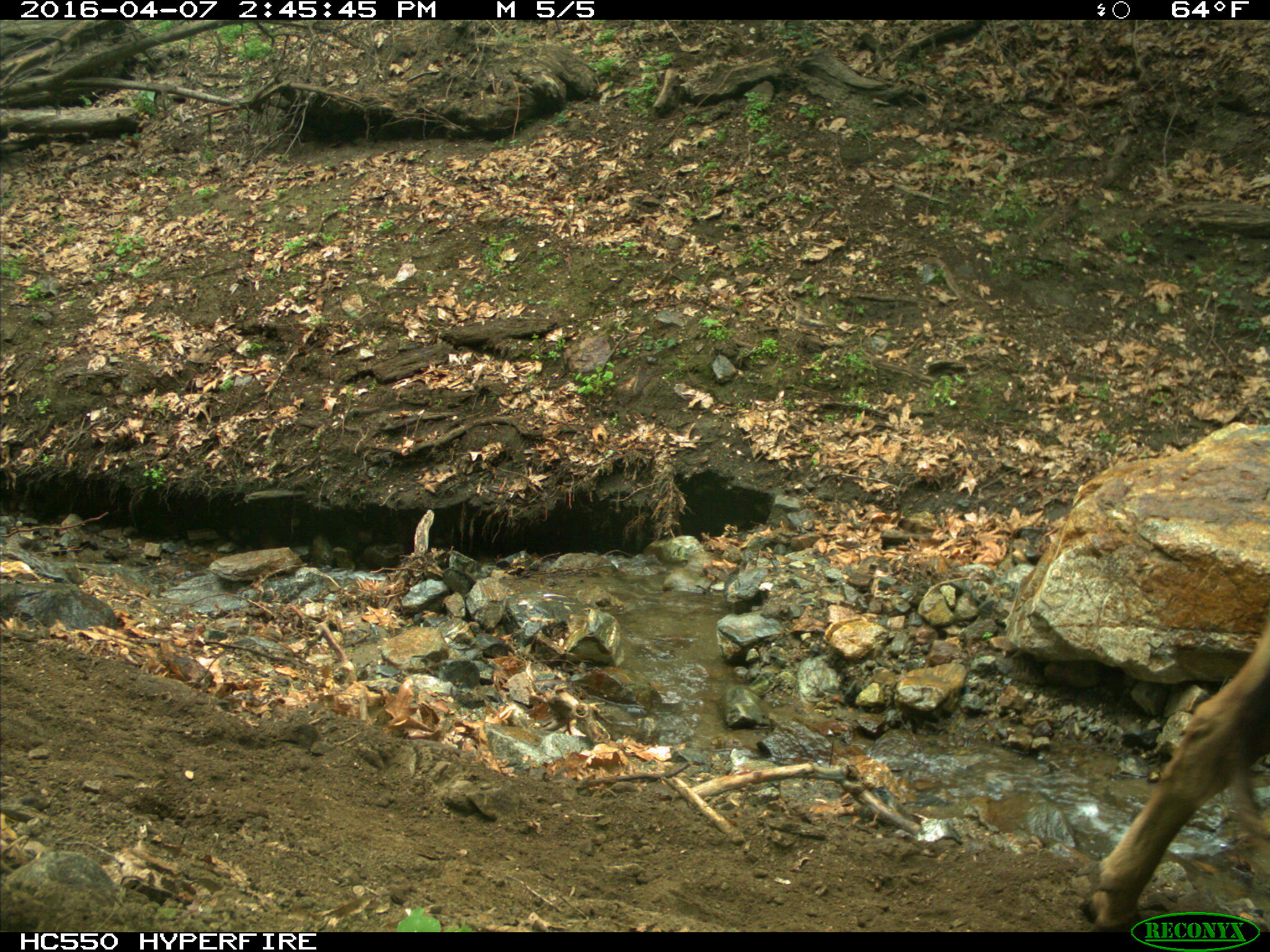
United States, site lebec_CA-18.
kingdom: Animalia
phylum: Chordata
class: Mammalia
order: Artiodactyla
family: Bovidae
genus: Bos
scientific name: Bos taurus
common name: domestic cow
Bos taurus (domestic cow).